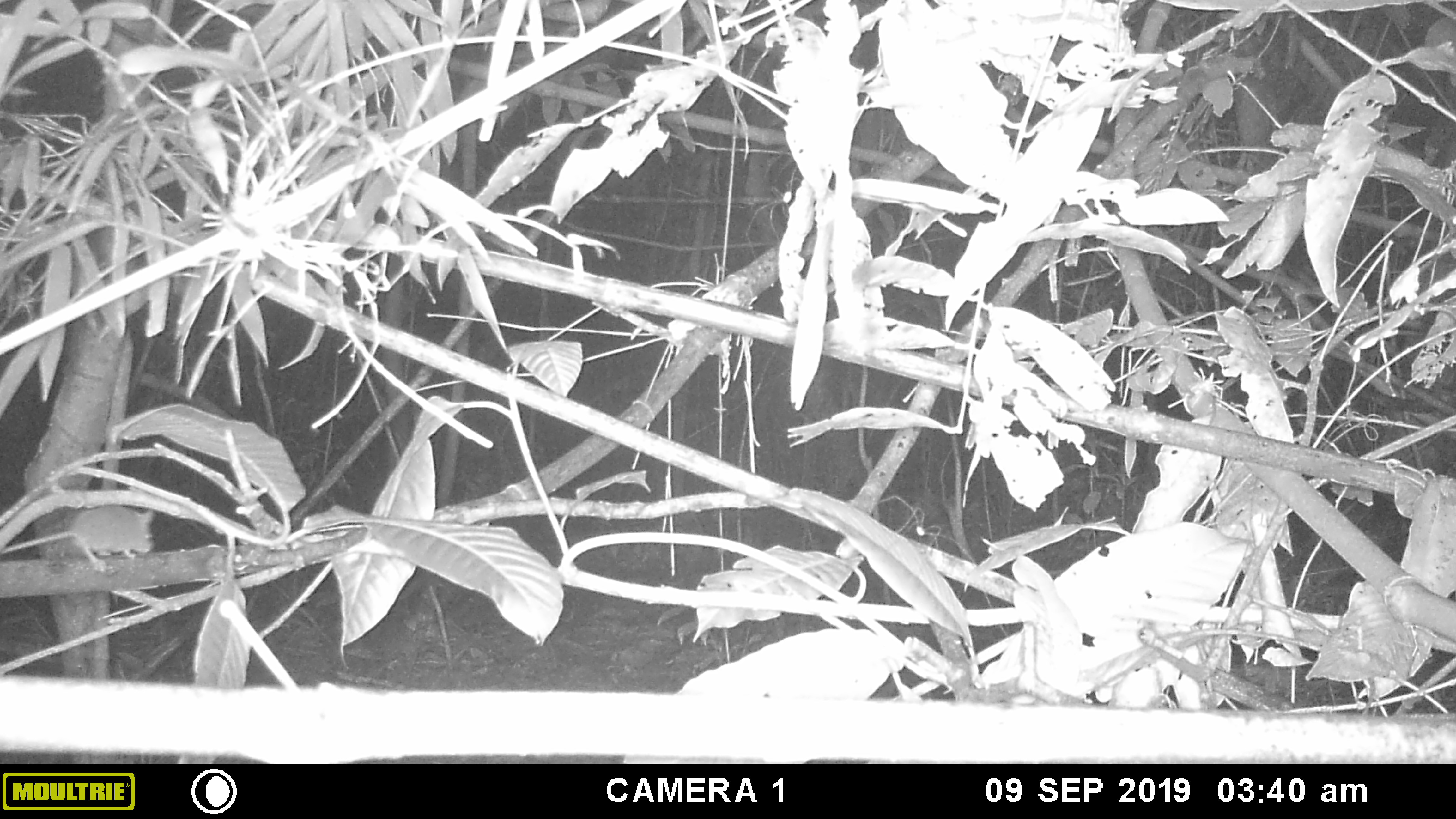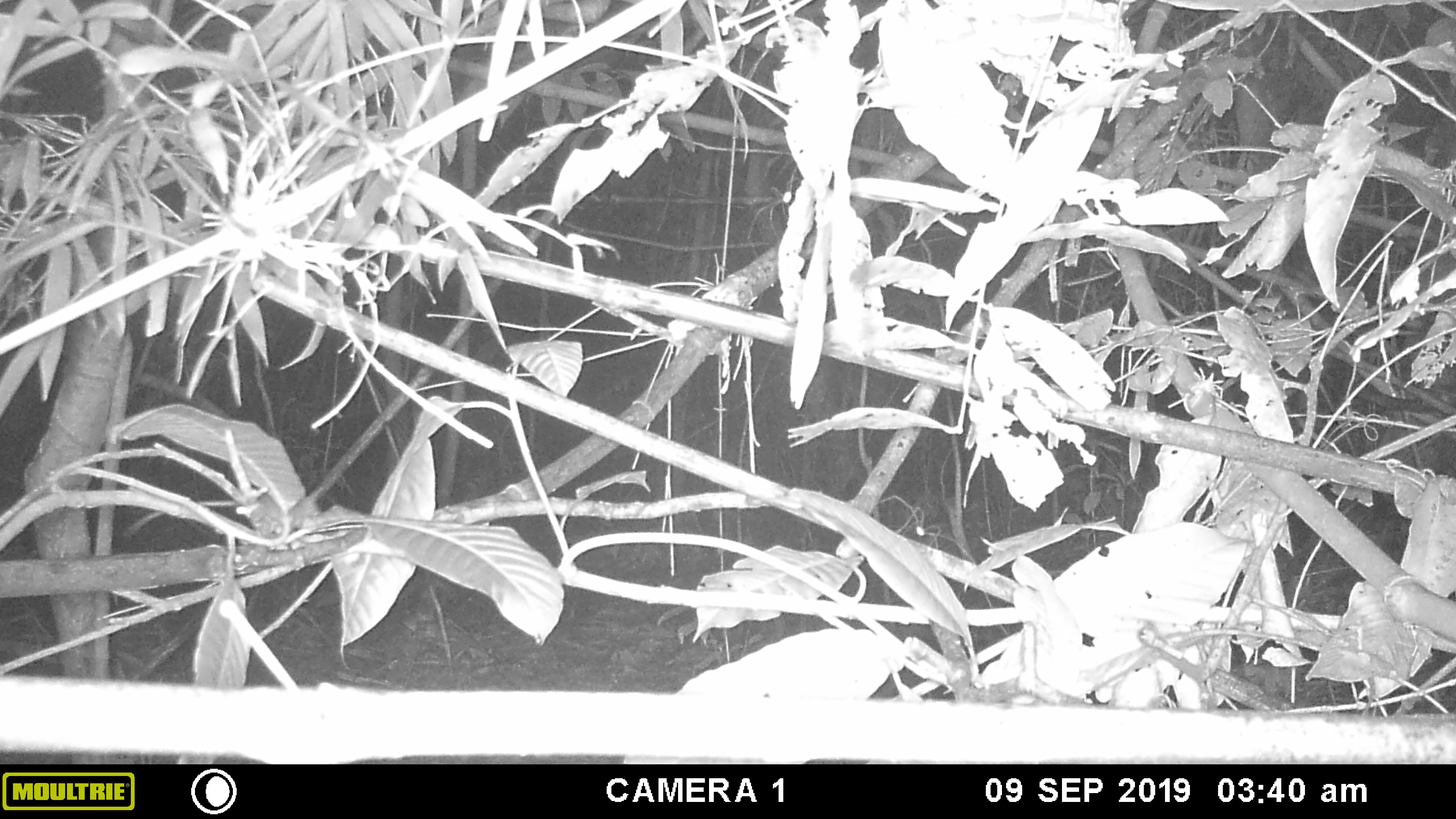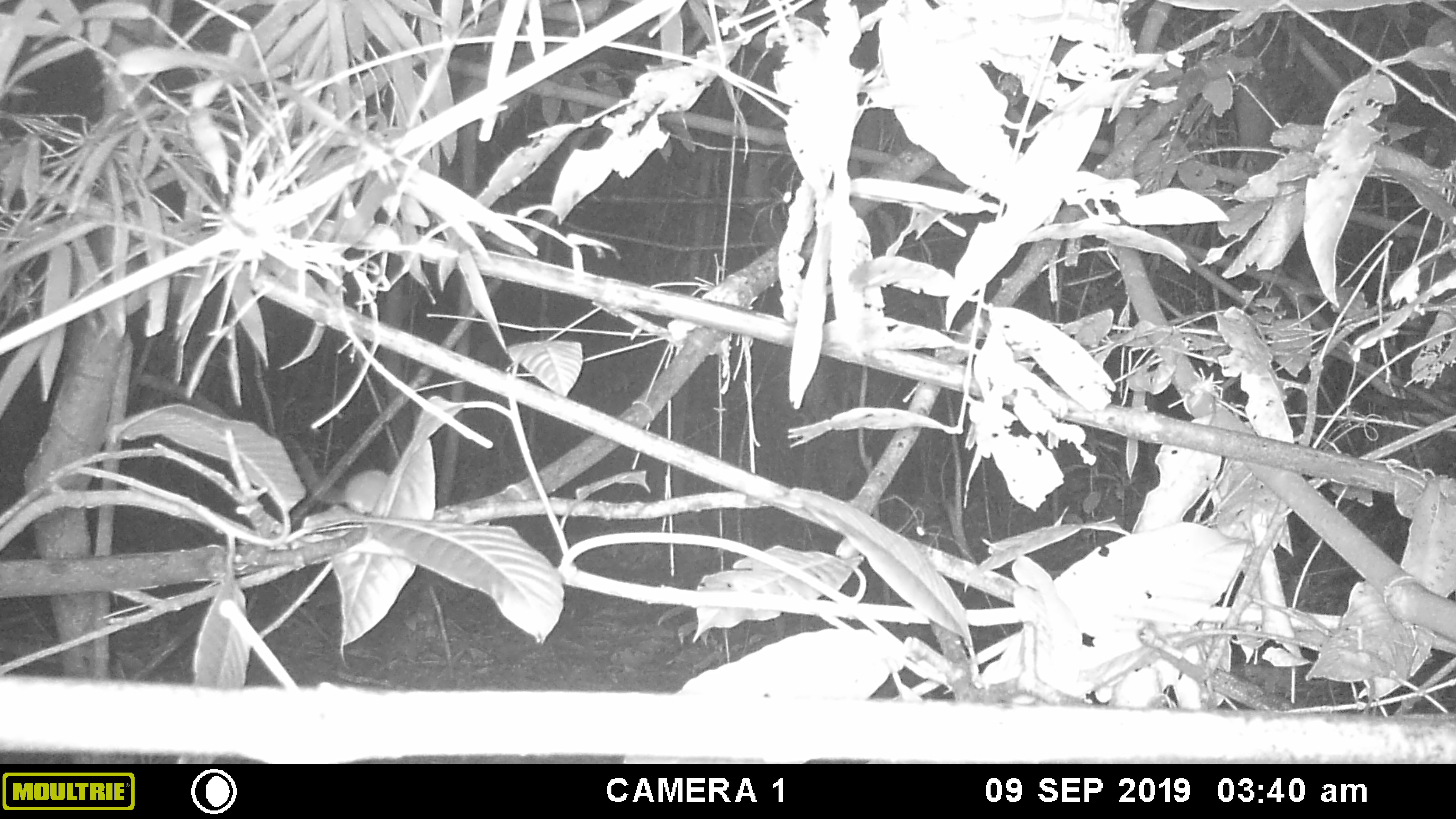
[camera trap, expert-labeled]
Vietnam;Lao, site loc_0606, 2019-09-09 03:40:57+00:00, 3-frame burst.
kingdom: Animalia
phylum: Chordata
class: Mammalia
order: Rodentia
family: Muridae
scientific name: Muridae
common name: old-world mice and rats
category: unidentified murid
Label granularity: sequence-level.